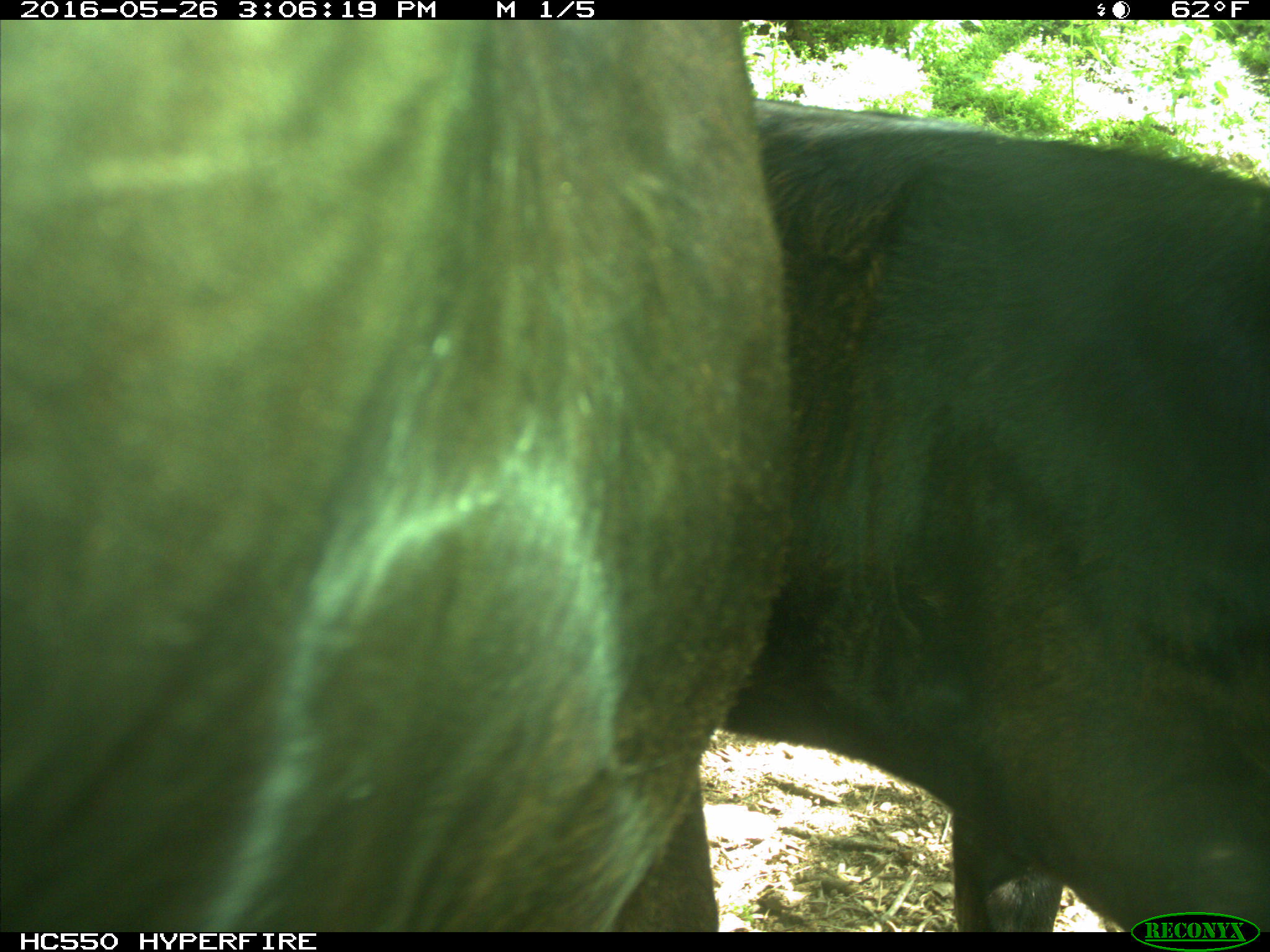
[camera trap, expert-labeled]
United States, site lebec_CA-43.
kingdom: Animalia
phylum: Chordata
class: Mammalia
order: Artiodactyla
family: Bovidae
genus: Bos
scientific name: Bos taurus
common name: domestic cow